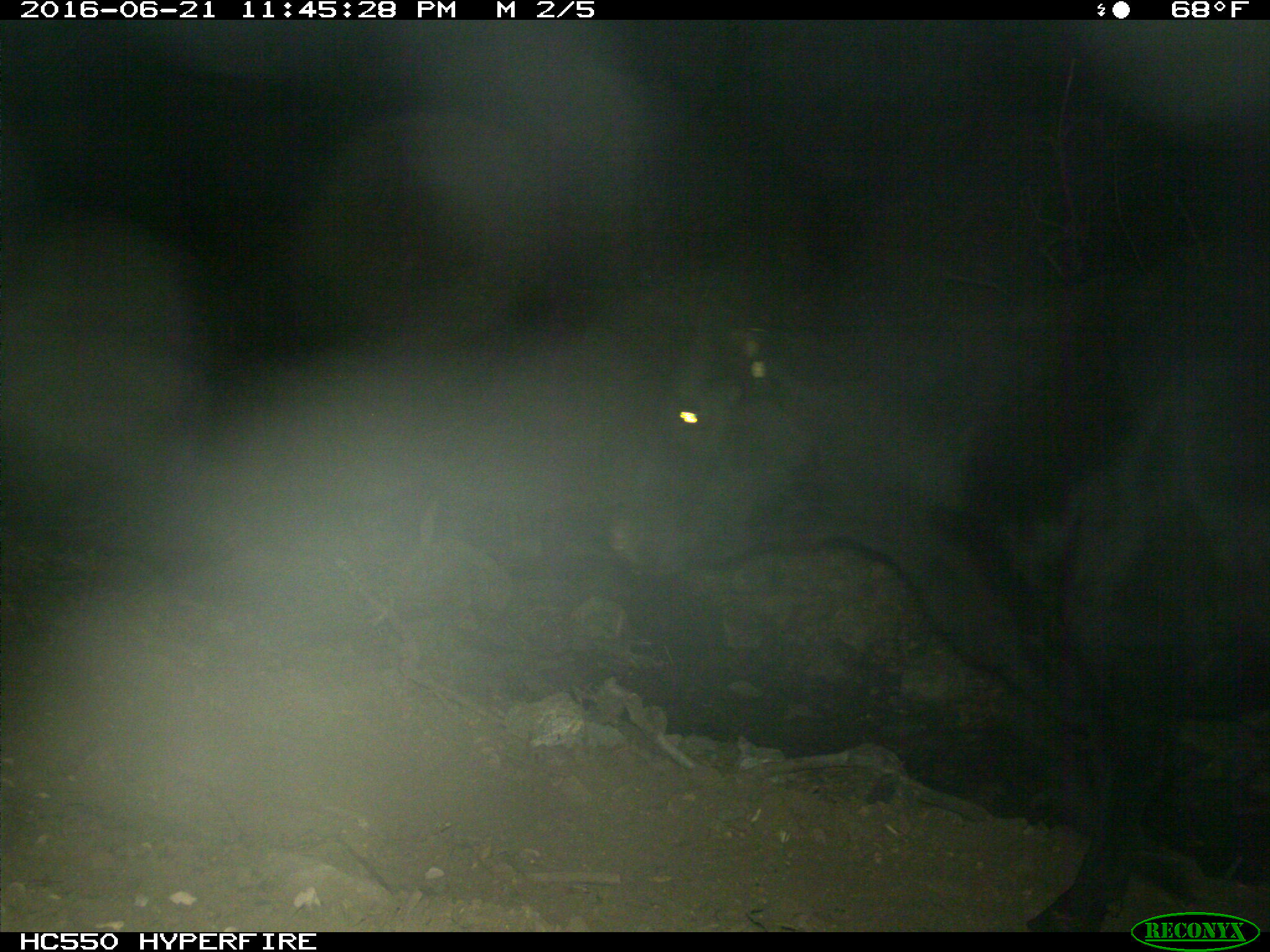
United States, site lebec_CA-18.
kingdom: Animalia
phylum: Chordata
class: Mammalia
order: Artiodactyla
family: Bovidae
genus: Bos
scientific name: Bos taurus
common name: domestic cow